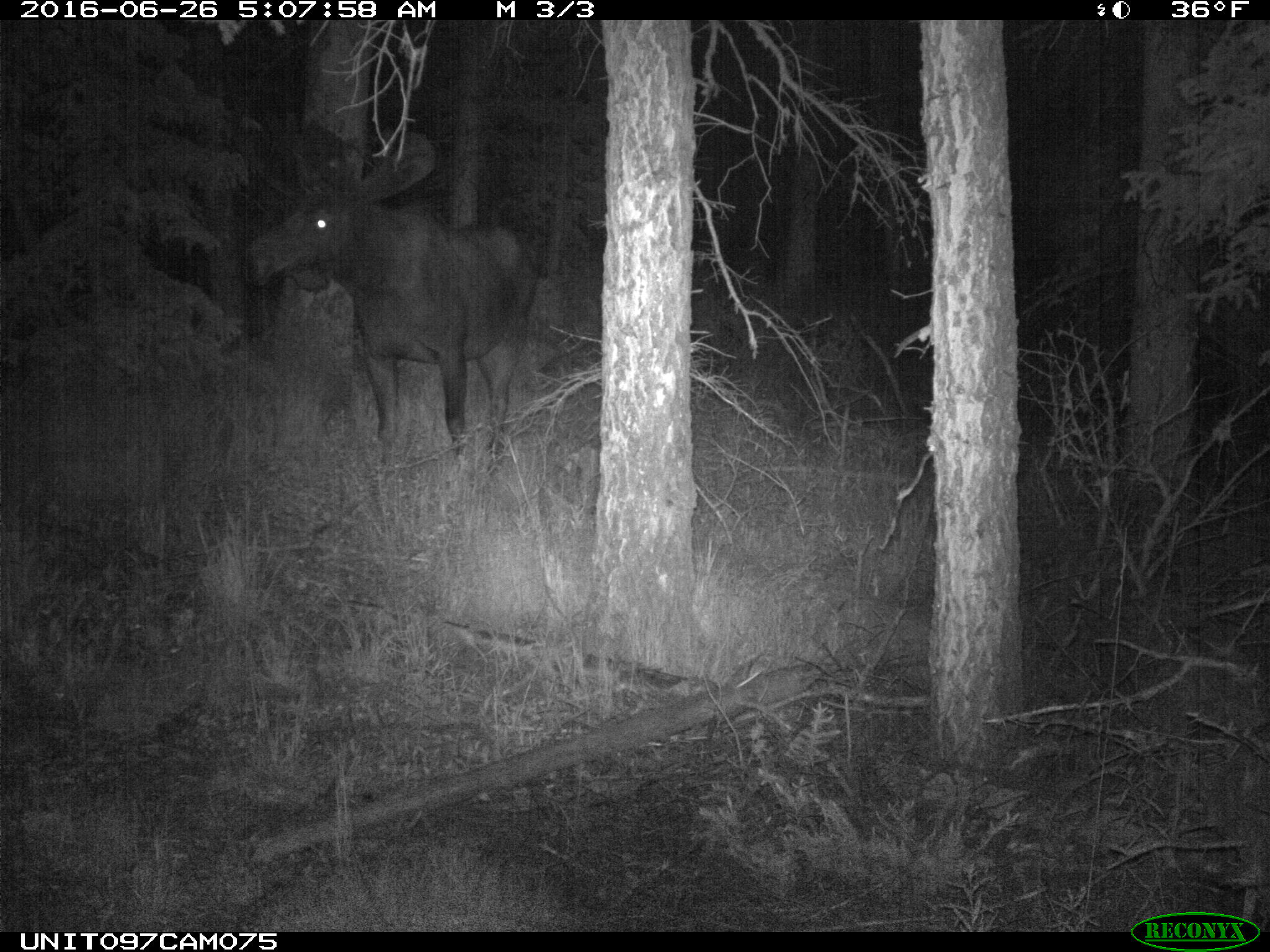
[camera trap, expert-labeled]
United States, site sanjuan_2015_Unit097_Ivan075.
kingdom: Animalia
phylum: Chordata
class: Mammalia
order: Artiodactyla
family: Cervidae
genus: Alces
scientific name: Alces alces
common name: moose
Alces alces (moose).